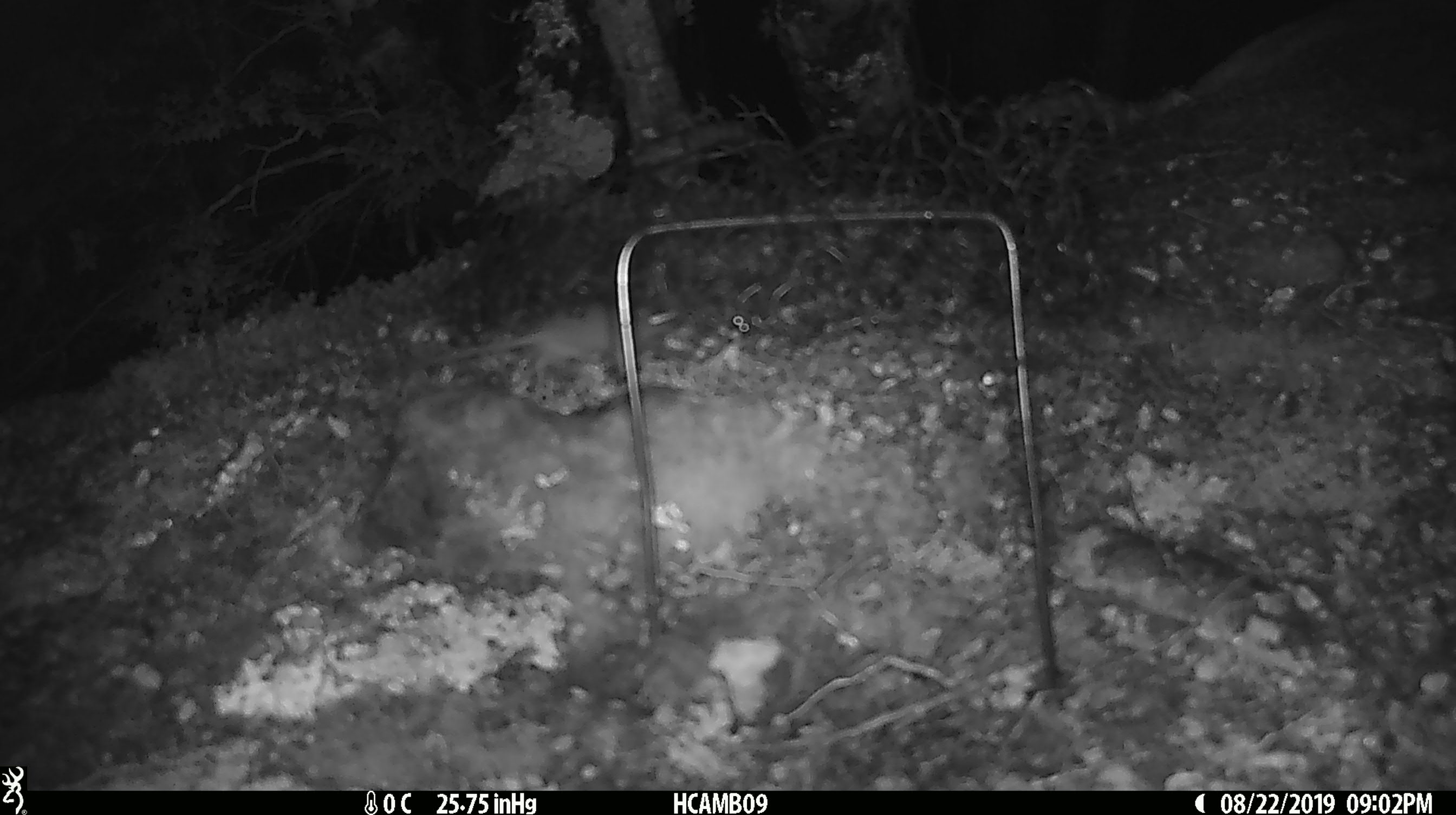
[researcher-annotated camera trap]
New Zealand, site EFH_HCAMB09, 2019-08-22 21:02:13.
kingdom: Animalia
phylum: Chordata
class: Mammalia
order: Rodentia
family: Muridae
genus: Mus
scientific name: Mus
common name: mouse